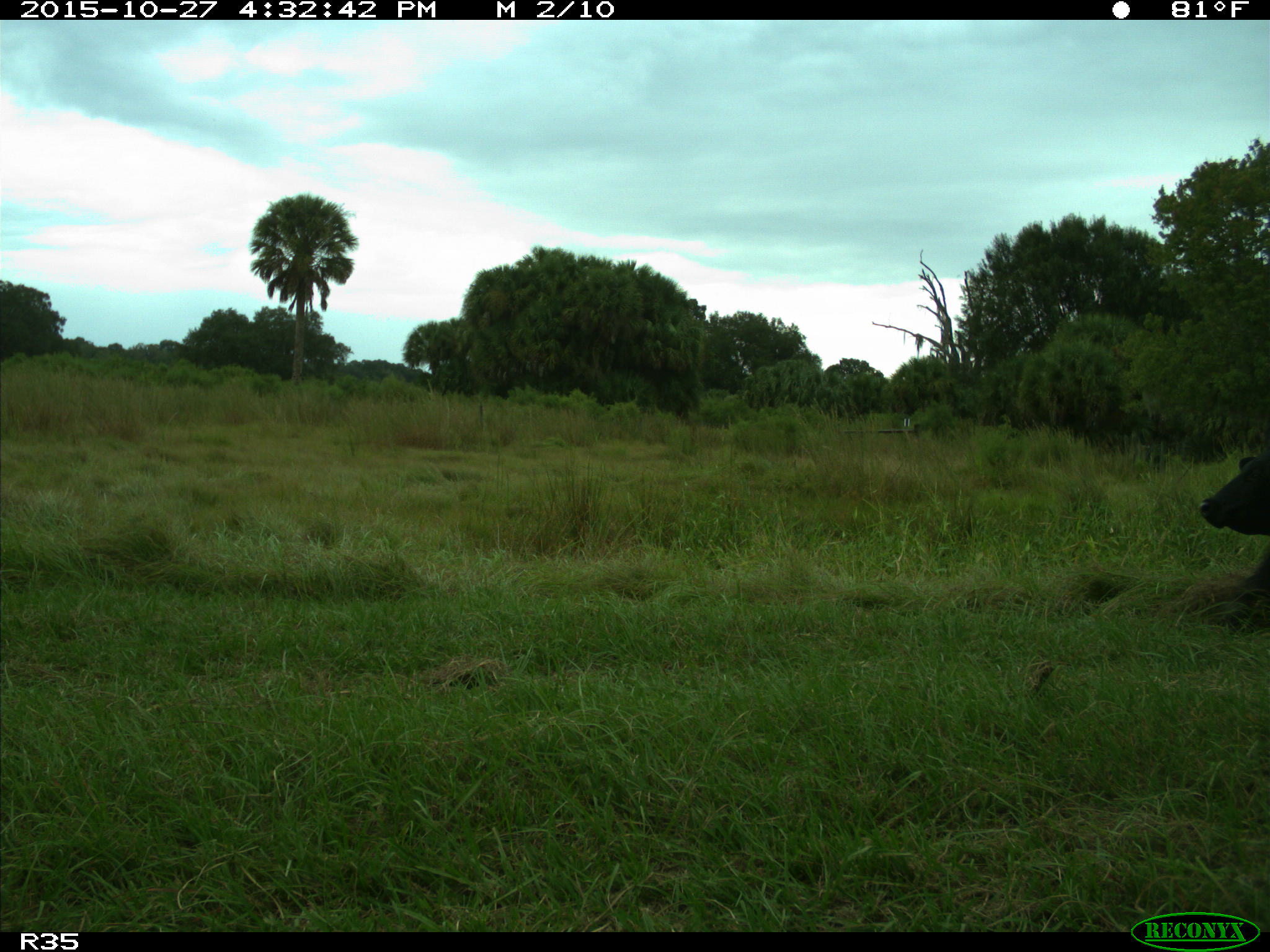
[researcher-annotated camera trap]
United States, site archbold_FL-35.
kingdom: Animalia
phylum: Chordata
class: Mammalia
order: Artiodactyla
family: Bovidae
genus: Bos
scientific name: Bos taurus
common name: domestic cow